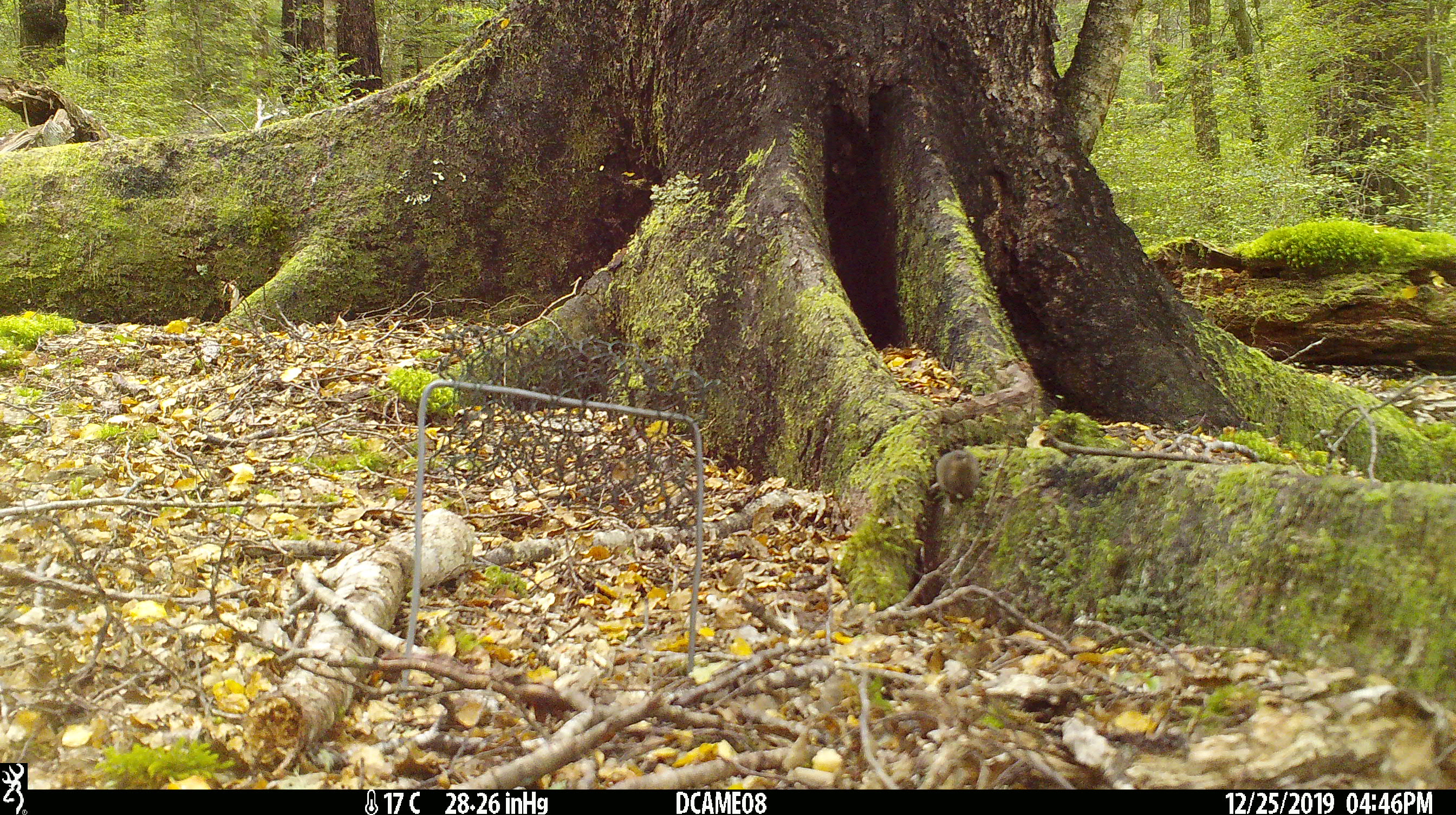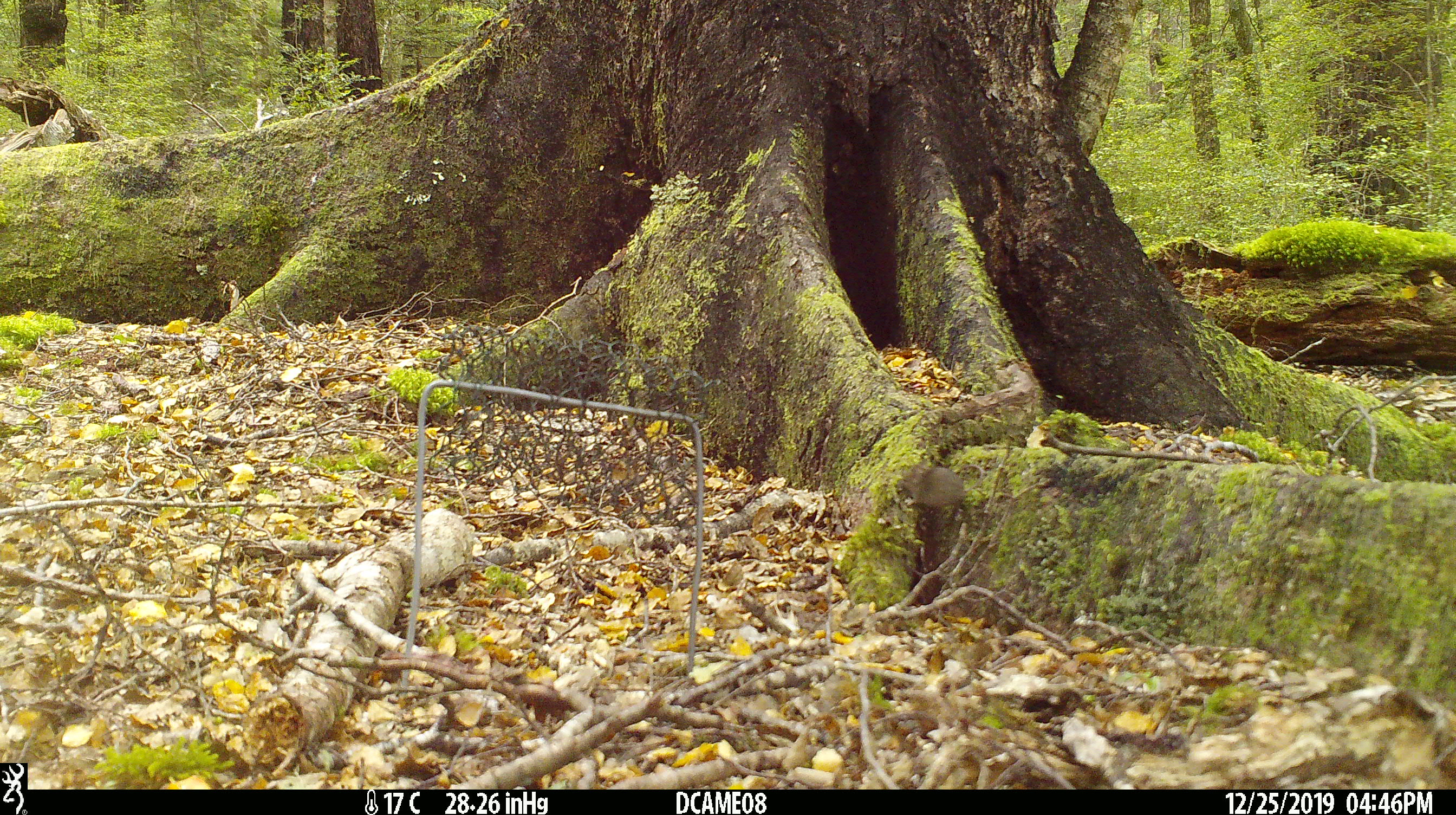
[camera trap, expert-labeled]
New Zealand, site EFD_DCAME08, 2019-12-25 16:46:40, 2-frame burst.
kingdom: Animalia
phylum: Chordata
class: Mammalia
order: Rodentia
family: Muridae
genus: Mus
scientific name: Mus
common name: mouse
Mouse (Mus).